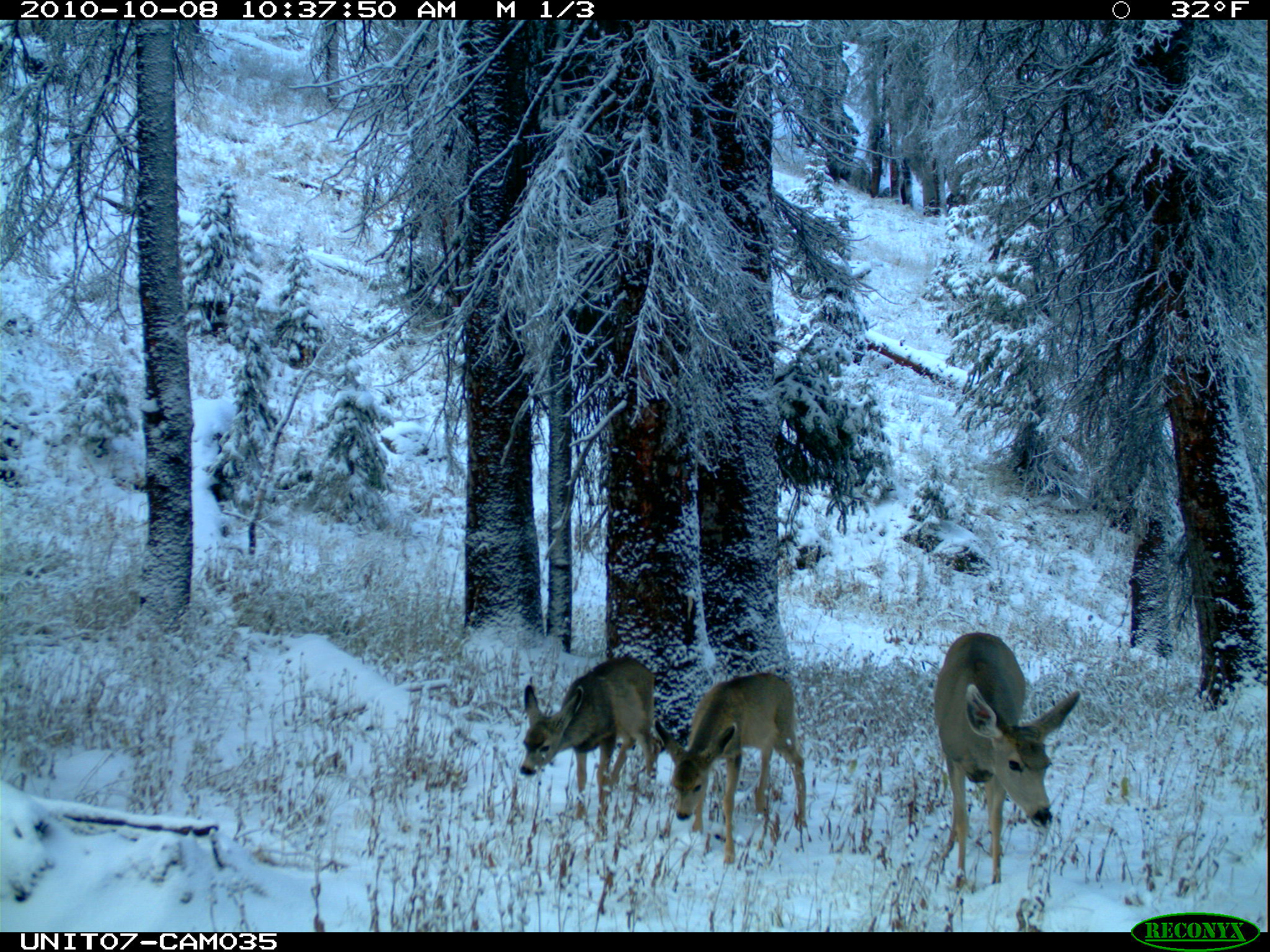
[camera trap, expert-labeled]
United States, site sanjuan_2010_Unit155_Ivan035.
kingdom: Animalia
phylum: Chordata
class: Mammalia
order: Artiodactyla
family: Cervidae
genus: Odocoileus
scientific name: Odocoileus hemionus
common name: mule deer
Odocoileus hemionus (mule deer).